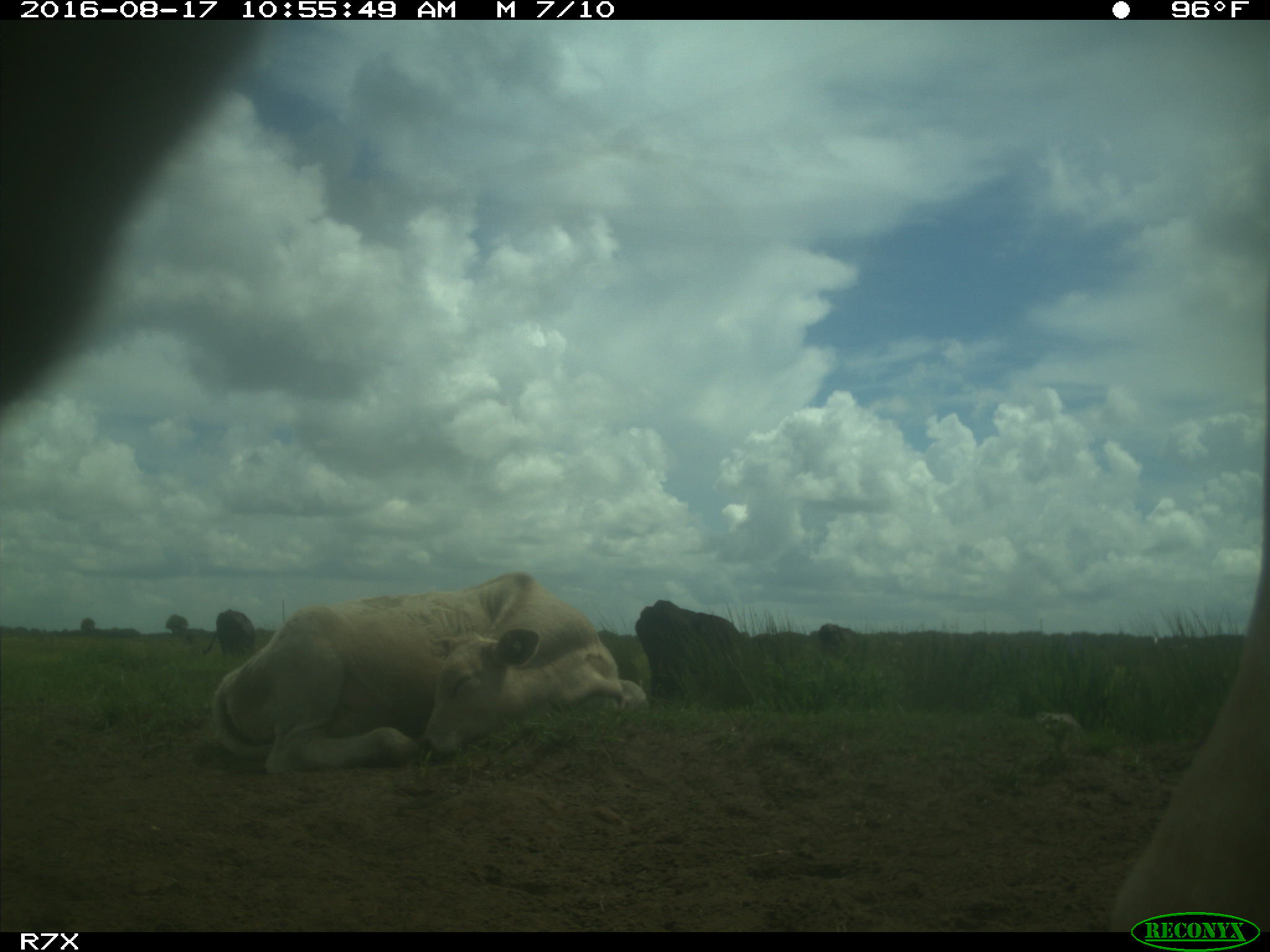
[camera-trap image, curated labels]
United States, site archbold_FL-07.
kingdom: Animalia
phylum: Chordata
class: Mammalia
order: Artiodactyla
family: Bovidae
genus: Bos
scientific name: Bos taurus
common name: domestic cow